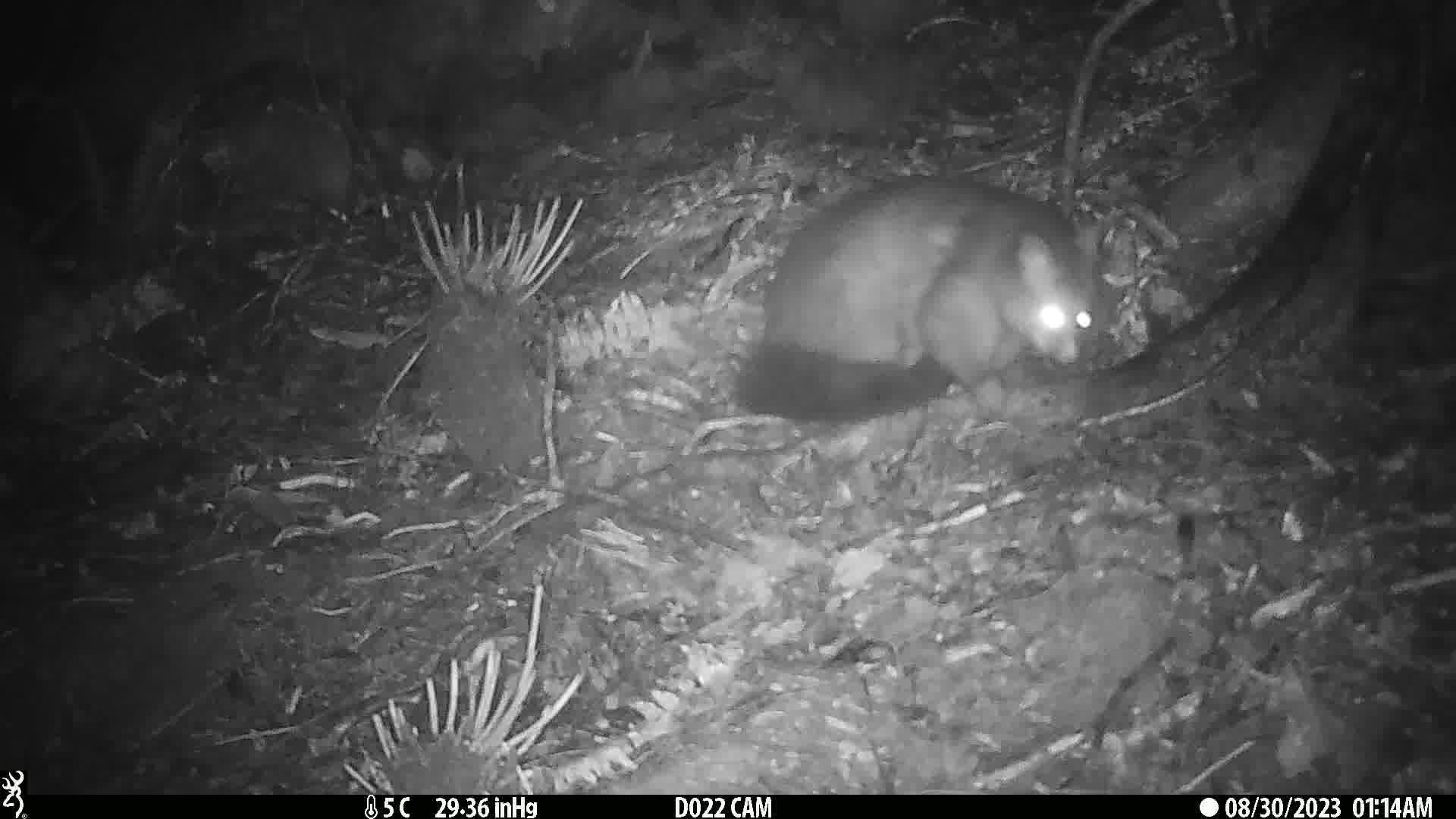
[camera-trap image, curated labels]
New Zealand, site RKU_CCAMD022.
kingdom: Animalia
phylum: Chordata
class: Mammalia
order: Diprotodontia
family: Phalangeridae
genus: Trichosurus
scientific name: Trichosurus vulpecula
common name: common brushtail possum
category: possum